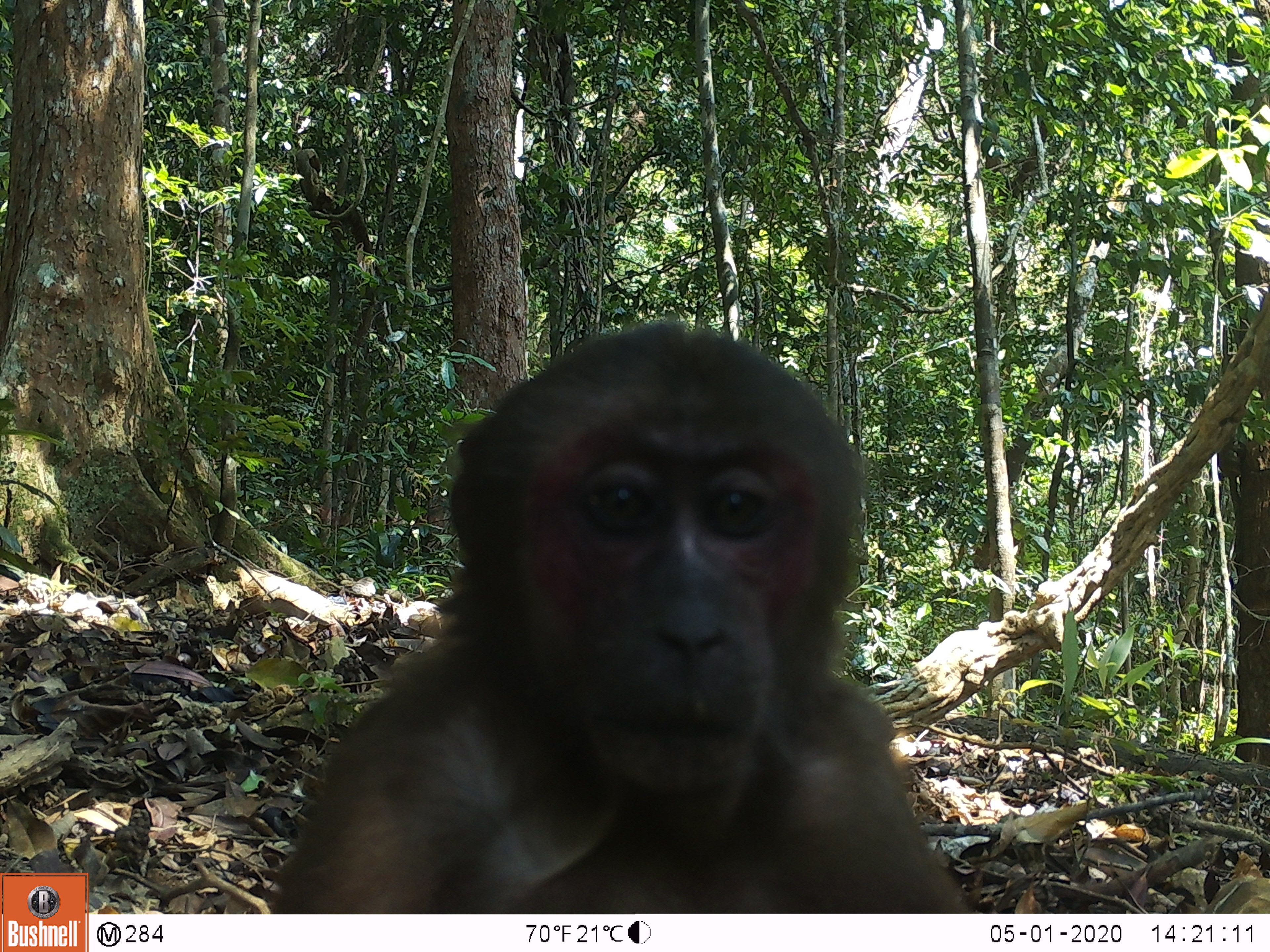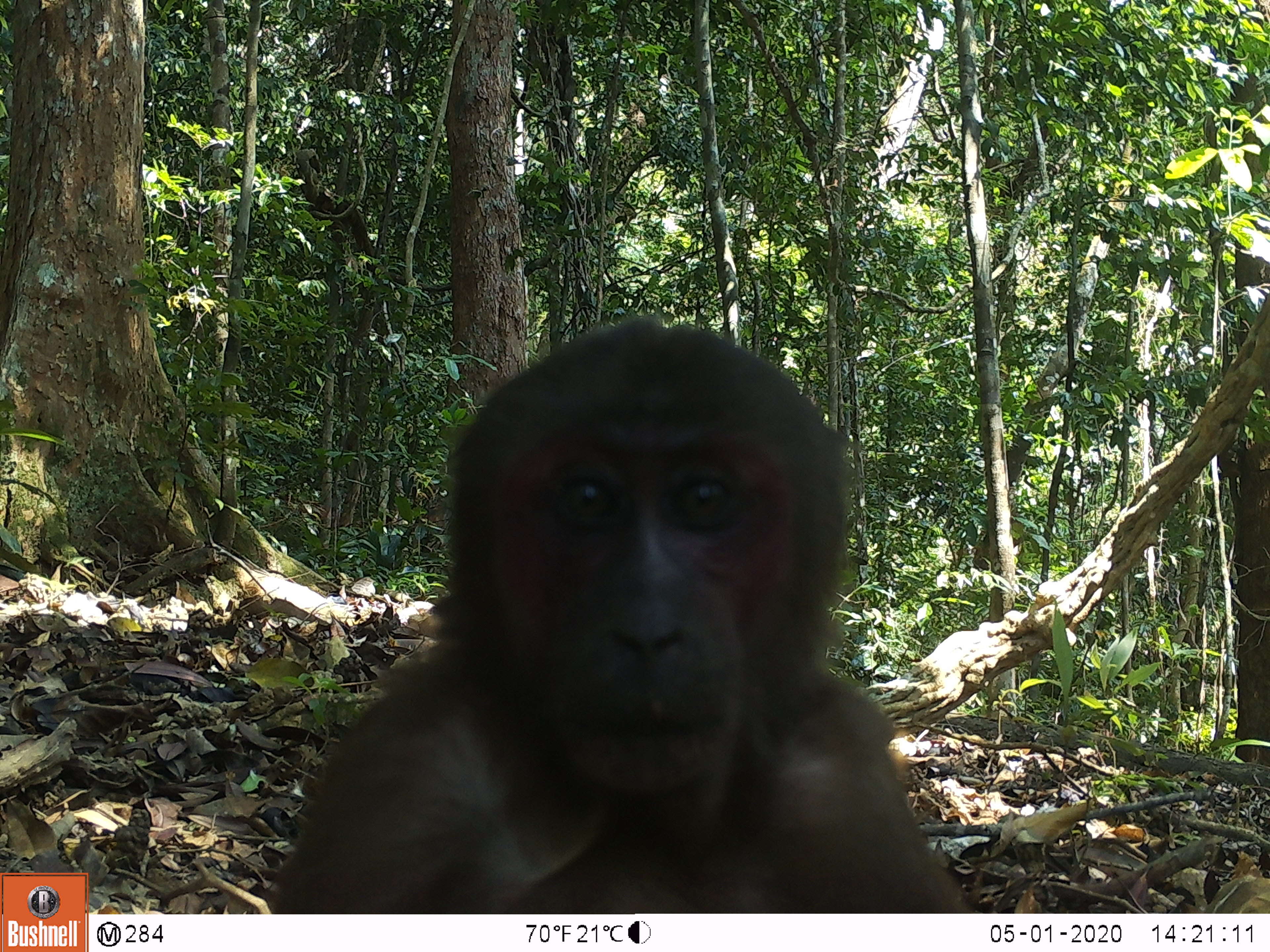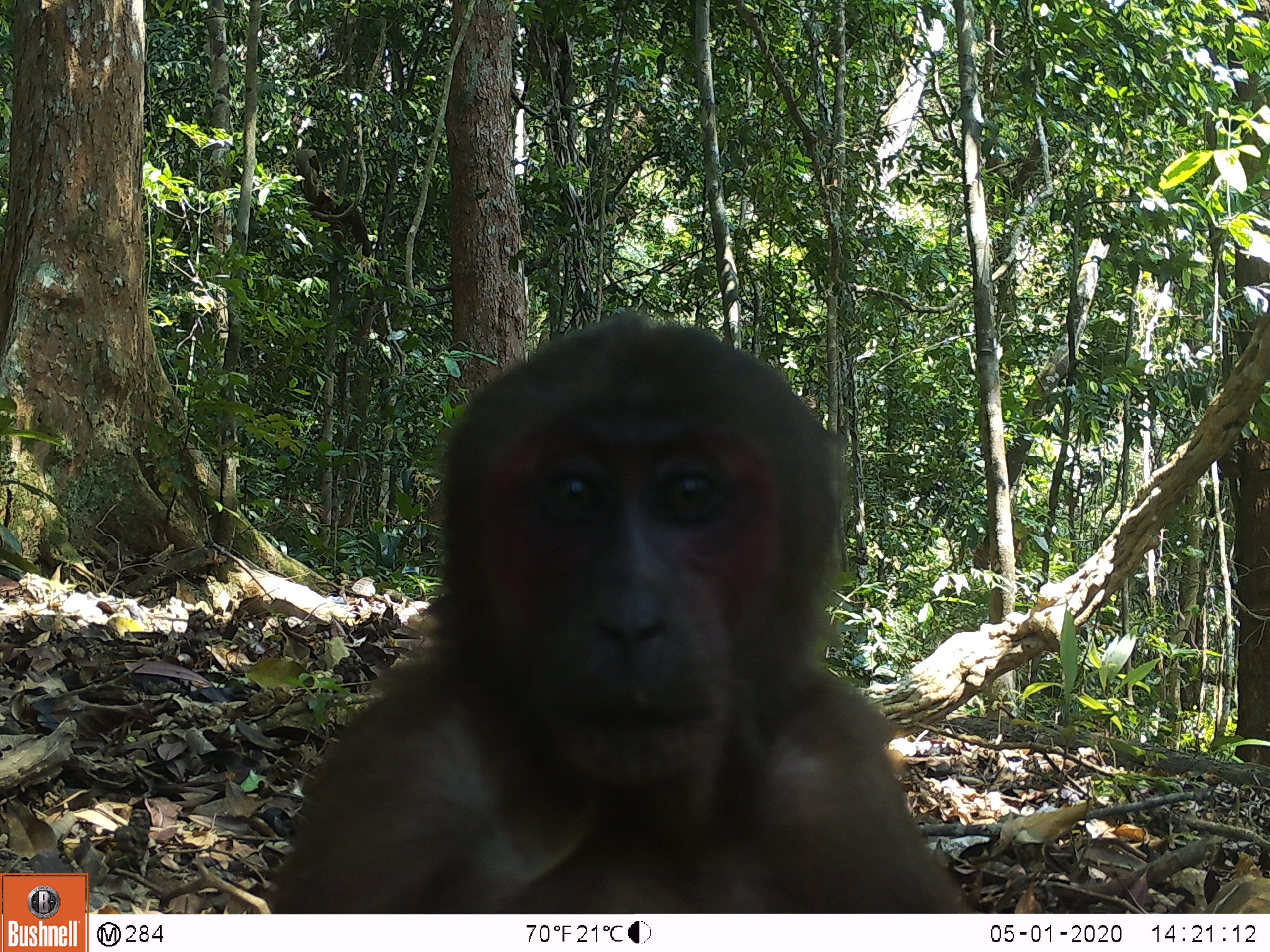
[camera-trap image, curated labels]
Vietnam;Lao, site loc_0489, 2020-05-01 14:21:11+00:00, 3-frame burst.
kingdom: Animalia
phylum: Chordata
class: Mammalia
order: Primates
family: Cercopithecidae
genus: Macaca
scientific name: Macaca arctoides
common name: stump-tailed macaque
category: stump tailed macaque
Stump tailed macaque (stump-tailed macaque) (Macaca arctoides). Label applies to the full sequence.